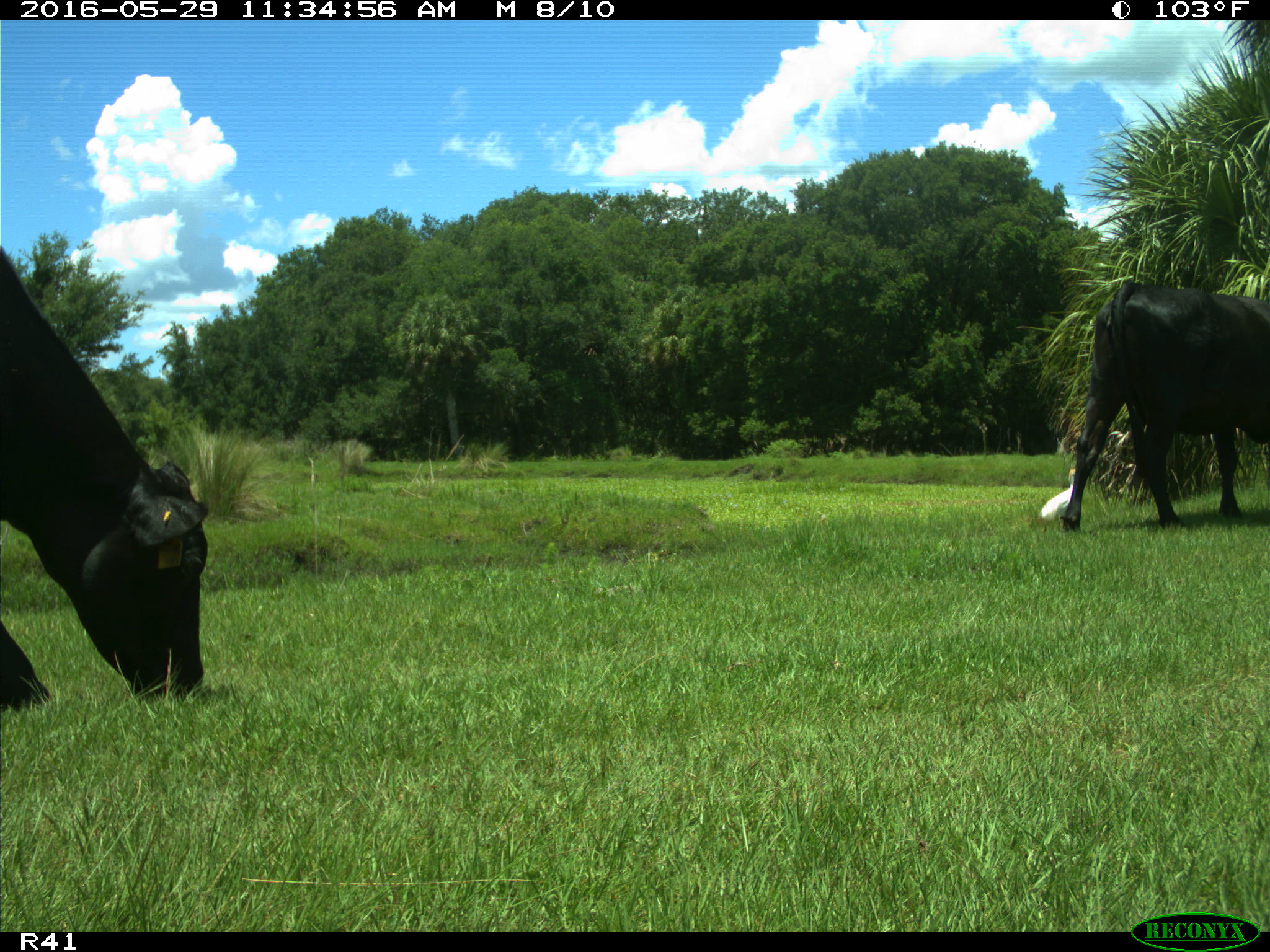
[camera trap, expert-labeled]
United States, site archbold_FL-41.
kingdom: Animalia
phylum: Chordata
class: Mammalia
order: Artiodactyla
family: Bovidae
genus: Bos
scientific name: Bos taurus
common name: domestic cow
Bos taurus (domestic cow).